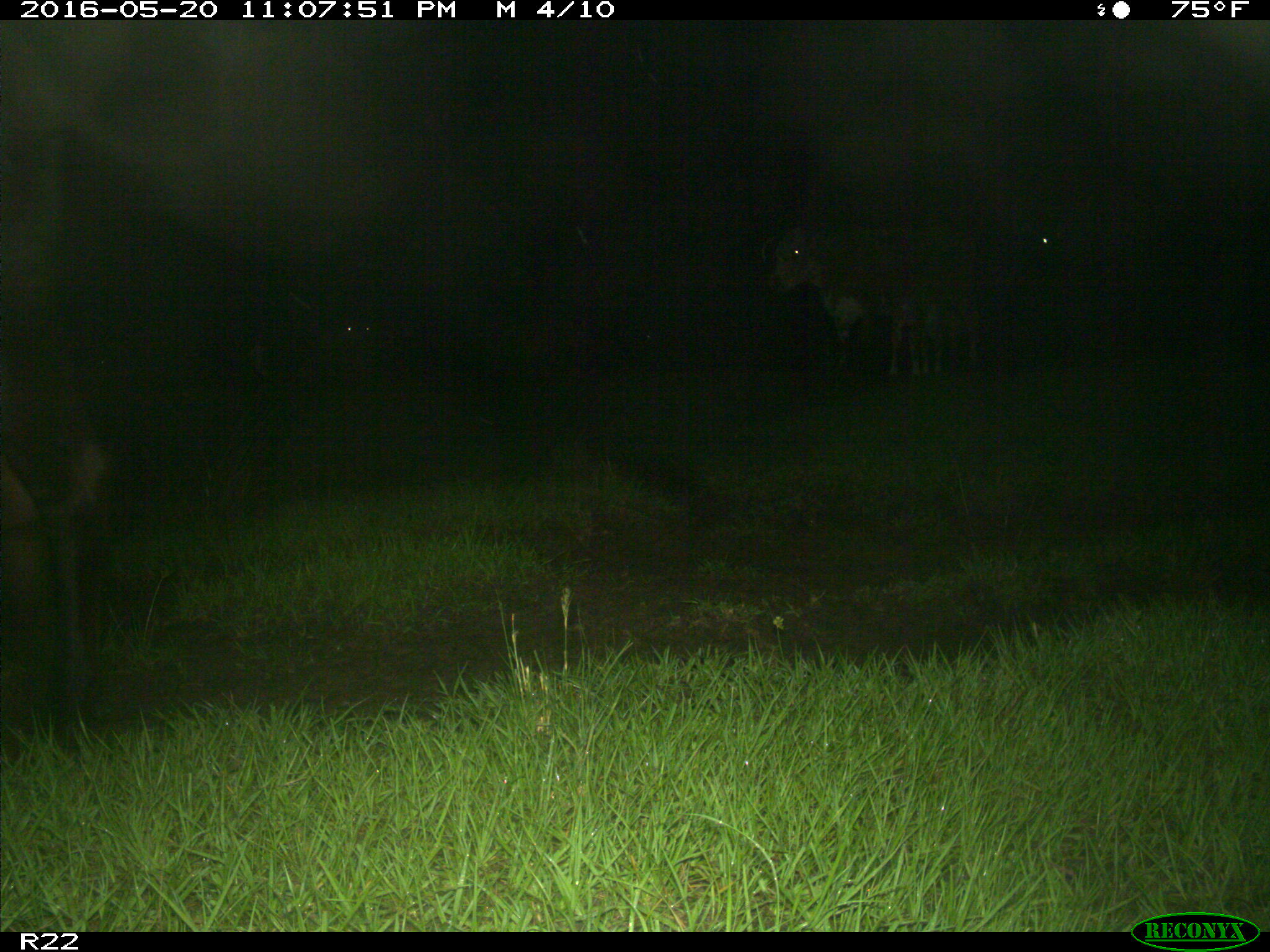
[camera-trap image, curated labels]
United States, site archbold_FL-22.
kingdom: Animalia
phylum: Chordata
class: Mammalia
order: Artiodactyla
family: Bovidae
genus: Bos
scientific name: Bos taurus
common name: domestic cow